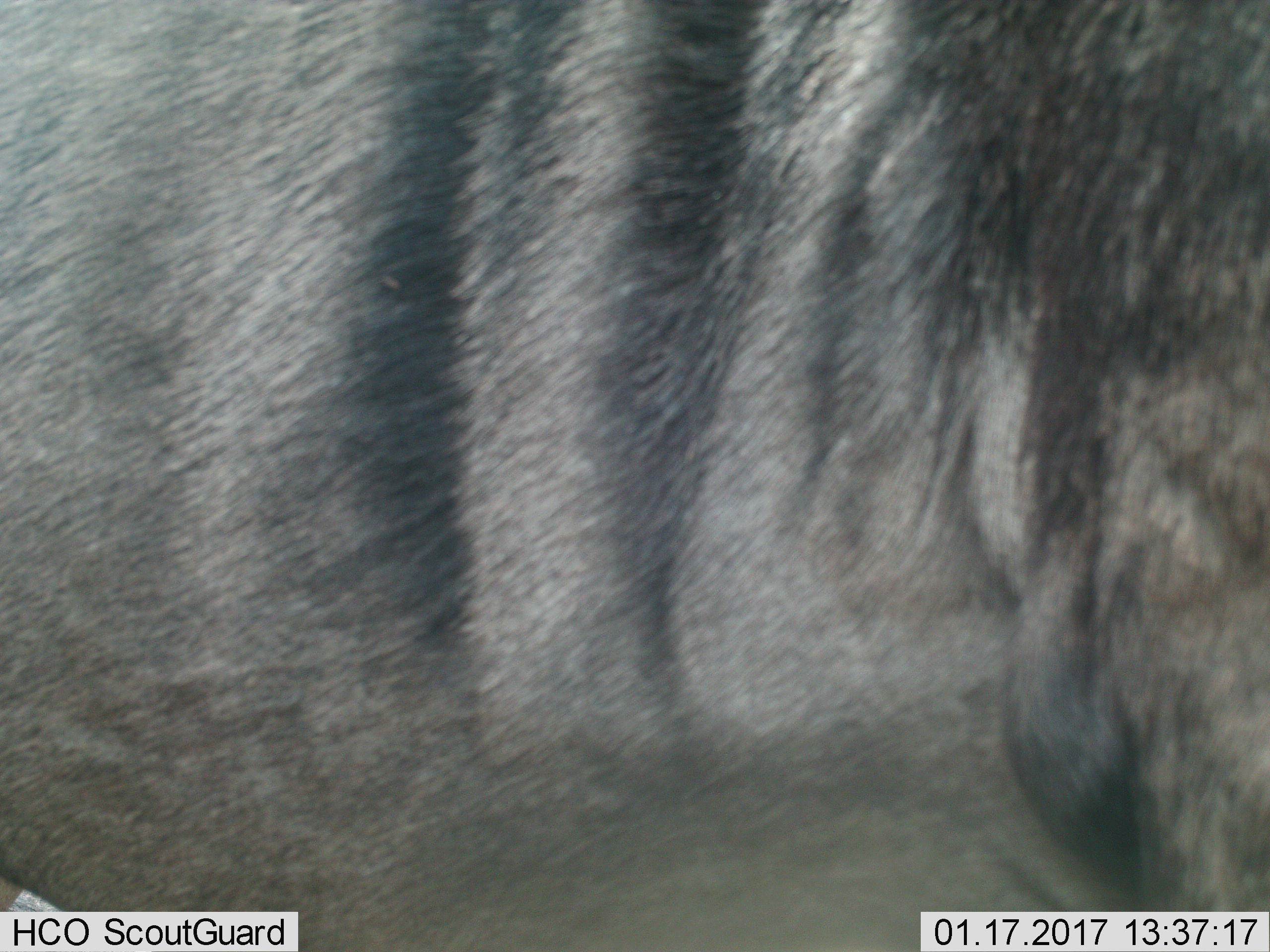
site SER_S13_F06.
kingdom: Animalia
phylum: Chordata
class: Mammalia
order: Artiodactyla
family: Bovidae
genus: Connochaetes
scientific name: Connochaetes taurinus taurinus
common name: blue wildebeest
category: wildebeestblue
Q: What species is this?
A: Wildebeestblue (blue wildebeest) (Connochaetes taurinus taurinus).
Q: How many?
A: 1.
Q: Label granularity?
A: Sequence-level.